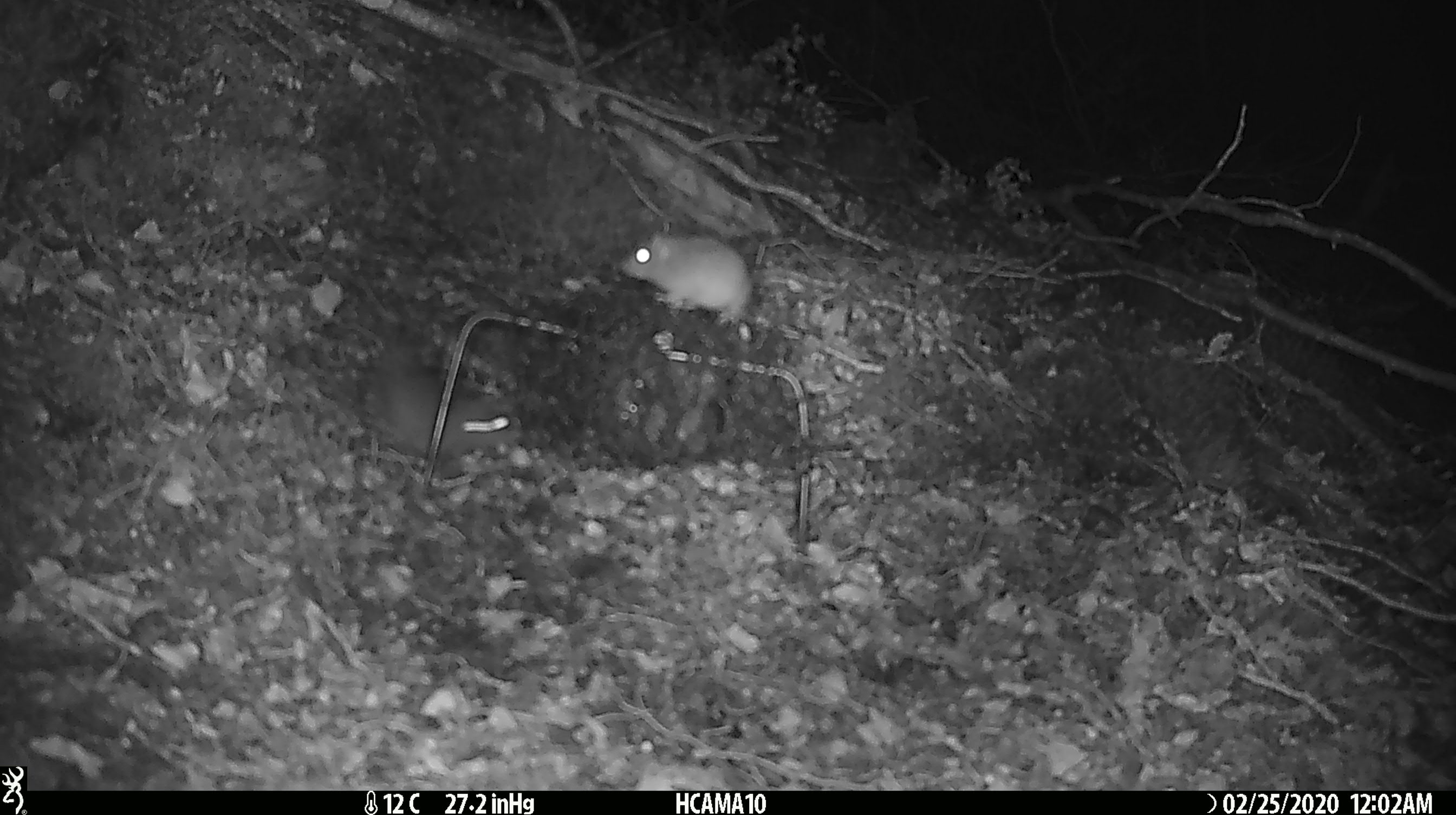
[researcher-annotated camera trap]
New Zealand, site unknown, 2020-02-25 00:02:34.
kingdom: Animalia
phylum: Chordata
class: Mammalia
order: Rodentia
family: Muridae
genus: Mus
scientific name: Mus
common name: mouse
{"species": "mouse (Mus)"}